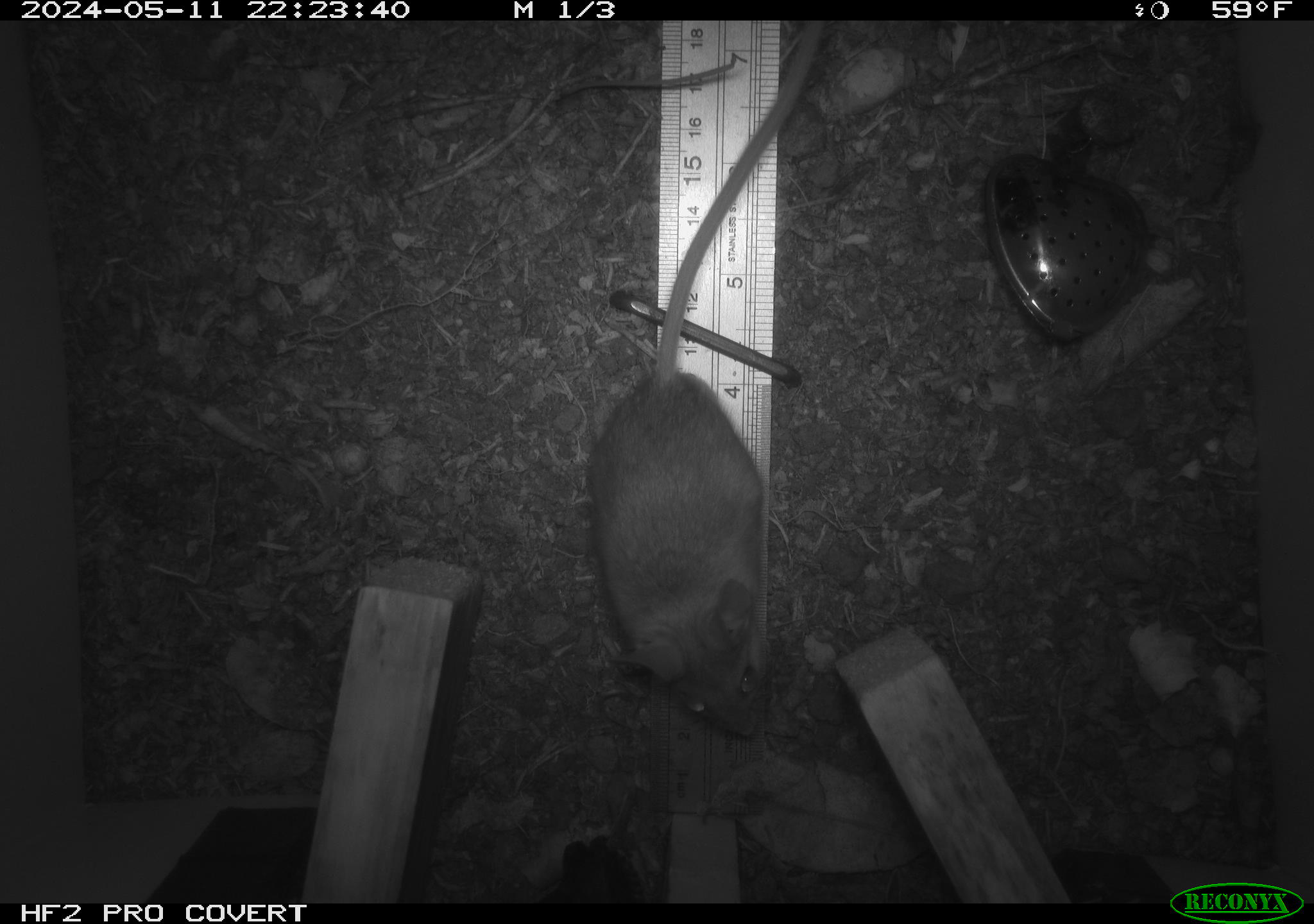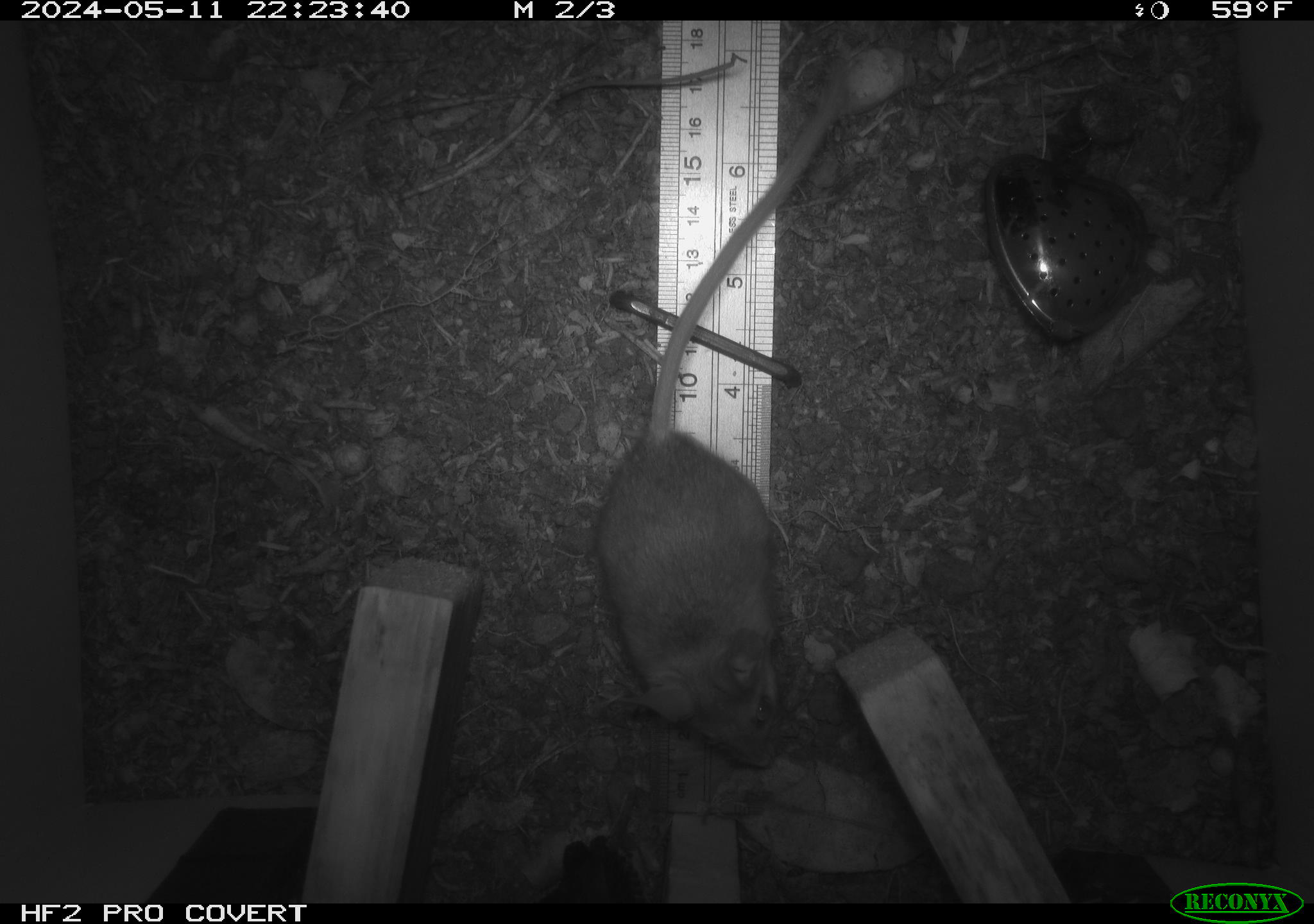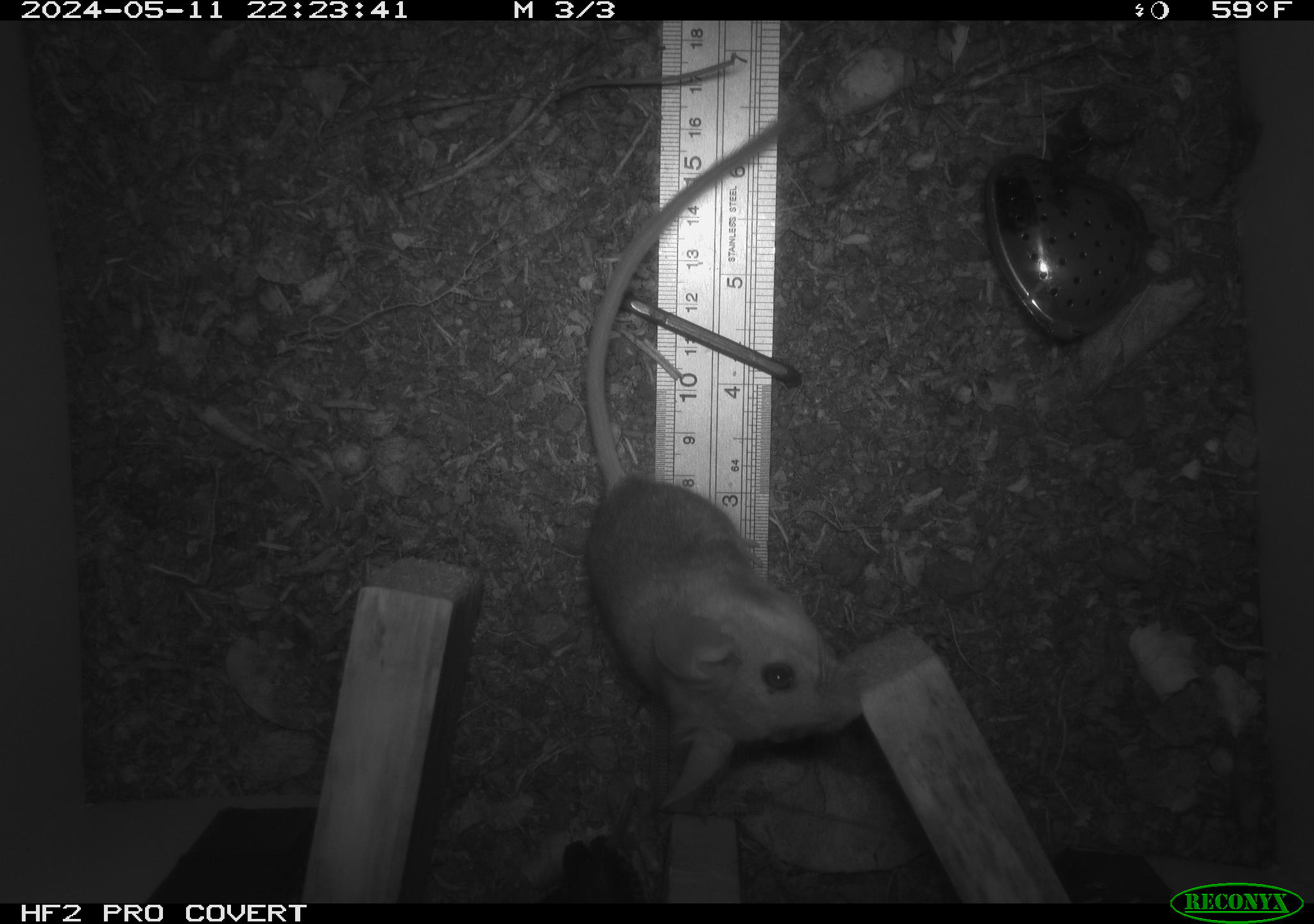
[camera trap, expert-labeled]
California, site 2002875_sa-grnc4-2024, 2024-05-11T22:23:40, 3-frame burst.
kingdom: Animalia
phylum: Chordata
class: Mammalia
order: Rodentia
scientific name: Rodentia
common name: rodent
Rodent (Rodentia).